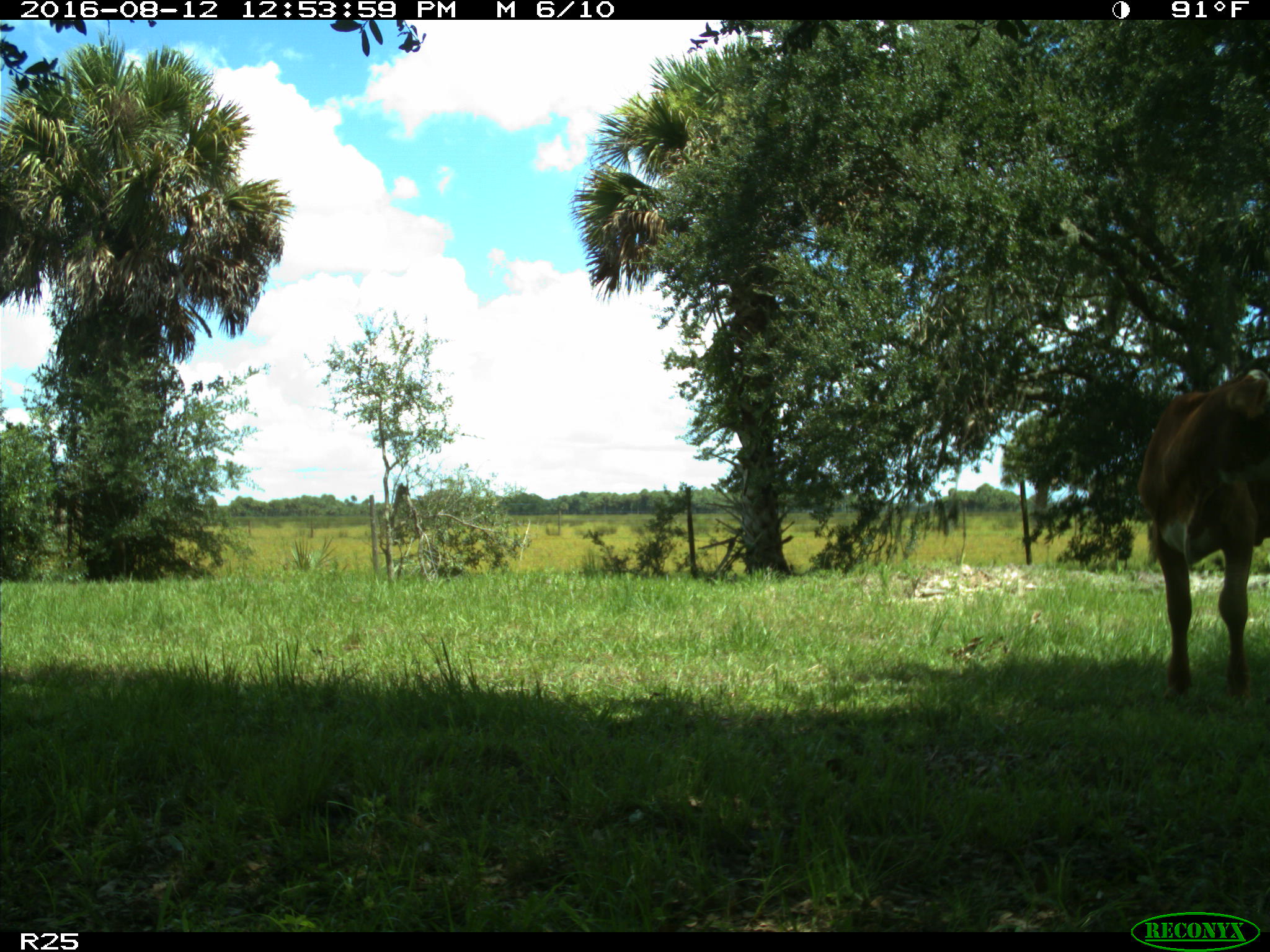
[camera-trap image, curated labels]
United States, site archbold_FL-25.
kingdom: Animalia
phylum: Chordata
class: Mammalia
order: Artiodactyla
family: Bovidae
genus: Bos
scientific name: Bos taurus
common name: domestic cow